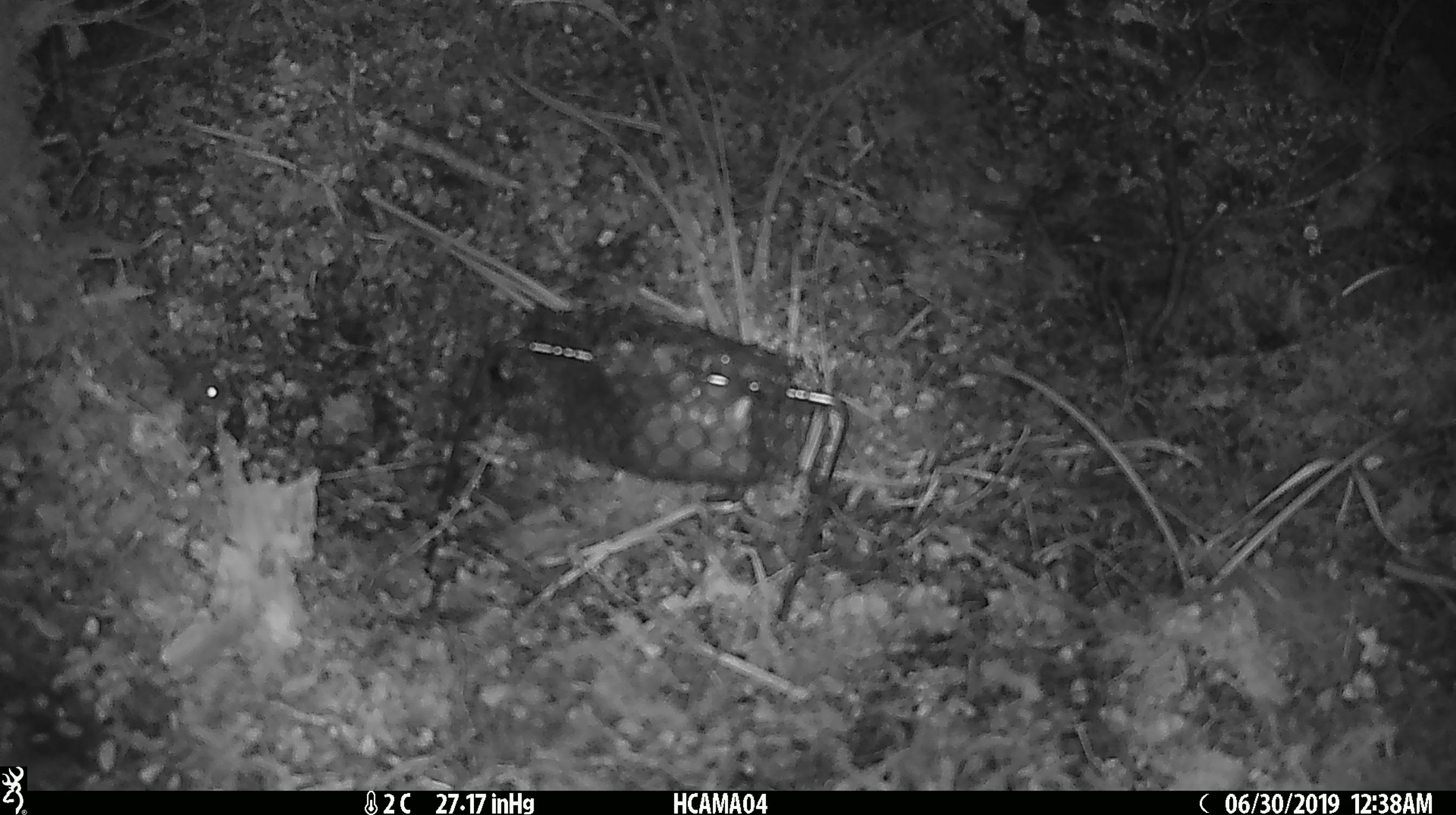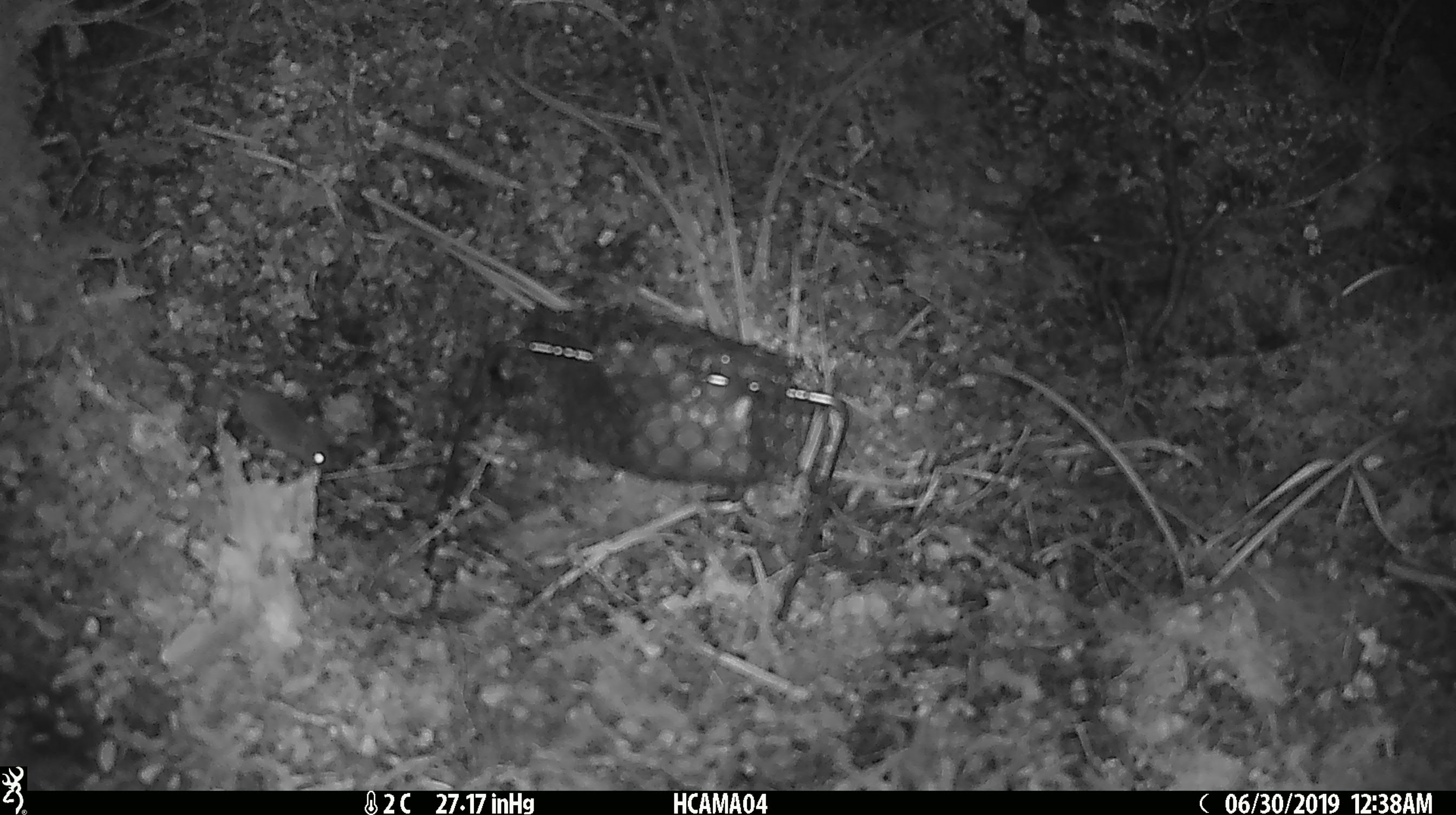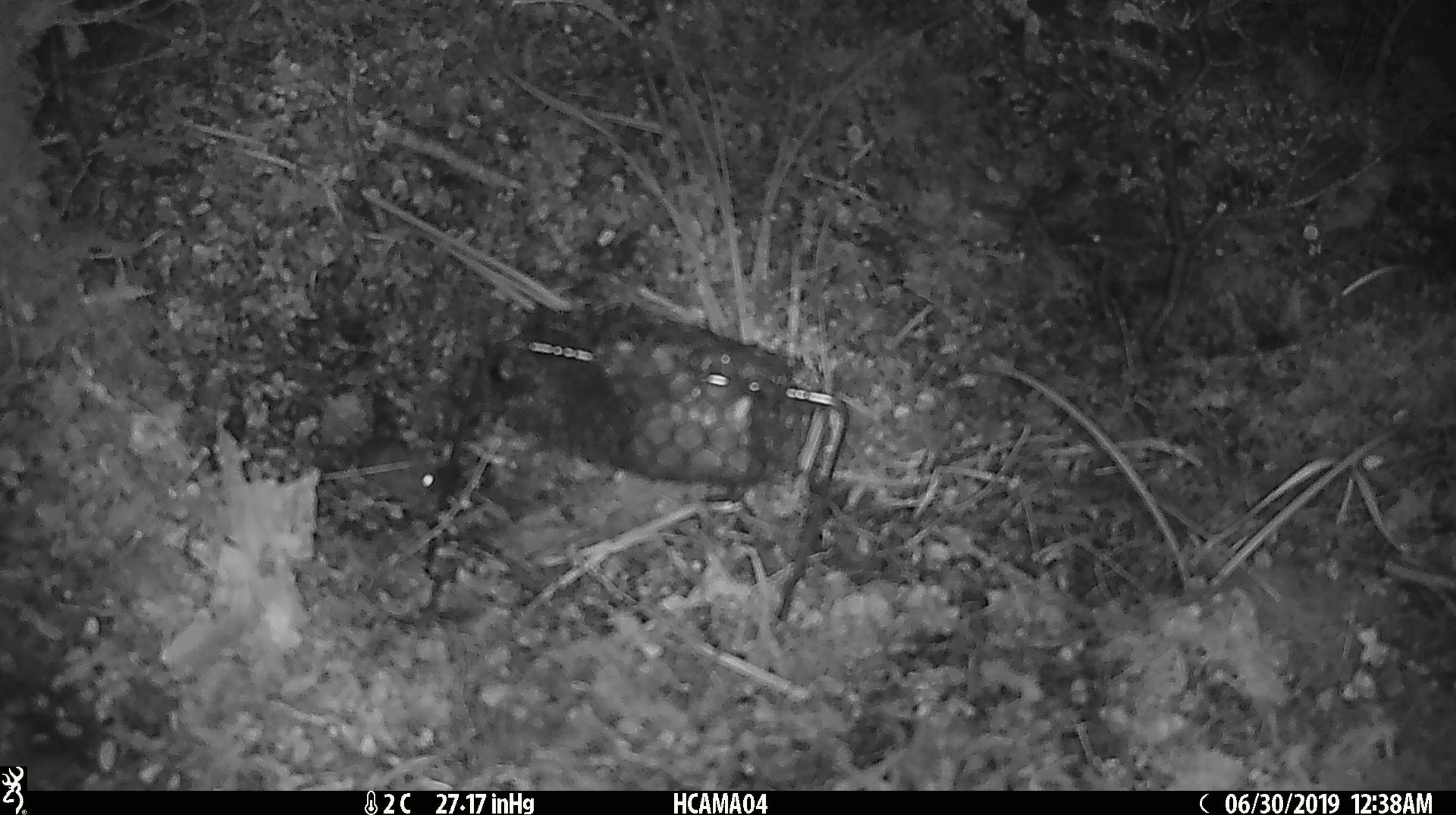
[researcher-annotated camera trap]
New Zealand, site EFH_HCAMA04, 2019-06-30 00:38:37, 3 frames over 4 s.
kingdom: Animalia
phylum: Chordata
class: Mammalia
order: Rodentia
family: Muridae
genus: Mus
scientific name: Mus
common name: mouse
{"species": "mouse (Mus)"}